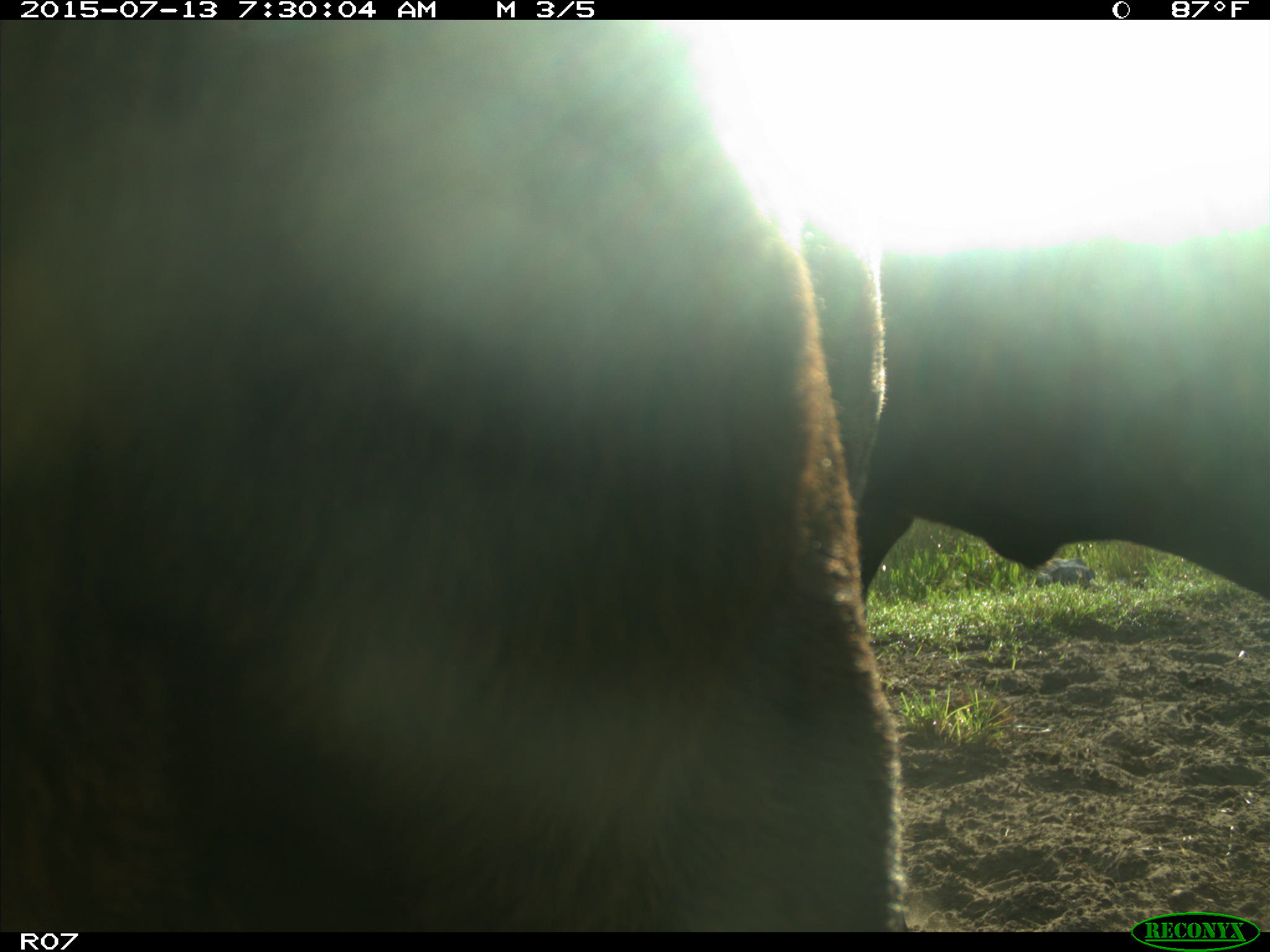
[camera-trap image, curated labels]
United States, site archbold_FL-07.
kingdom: Animalia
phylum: Chordata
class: Mammalia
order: Artiodactyla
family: Bovidae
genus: Bos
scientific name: Bos taurus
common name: domestic cow